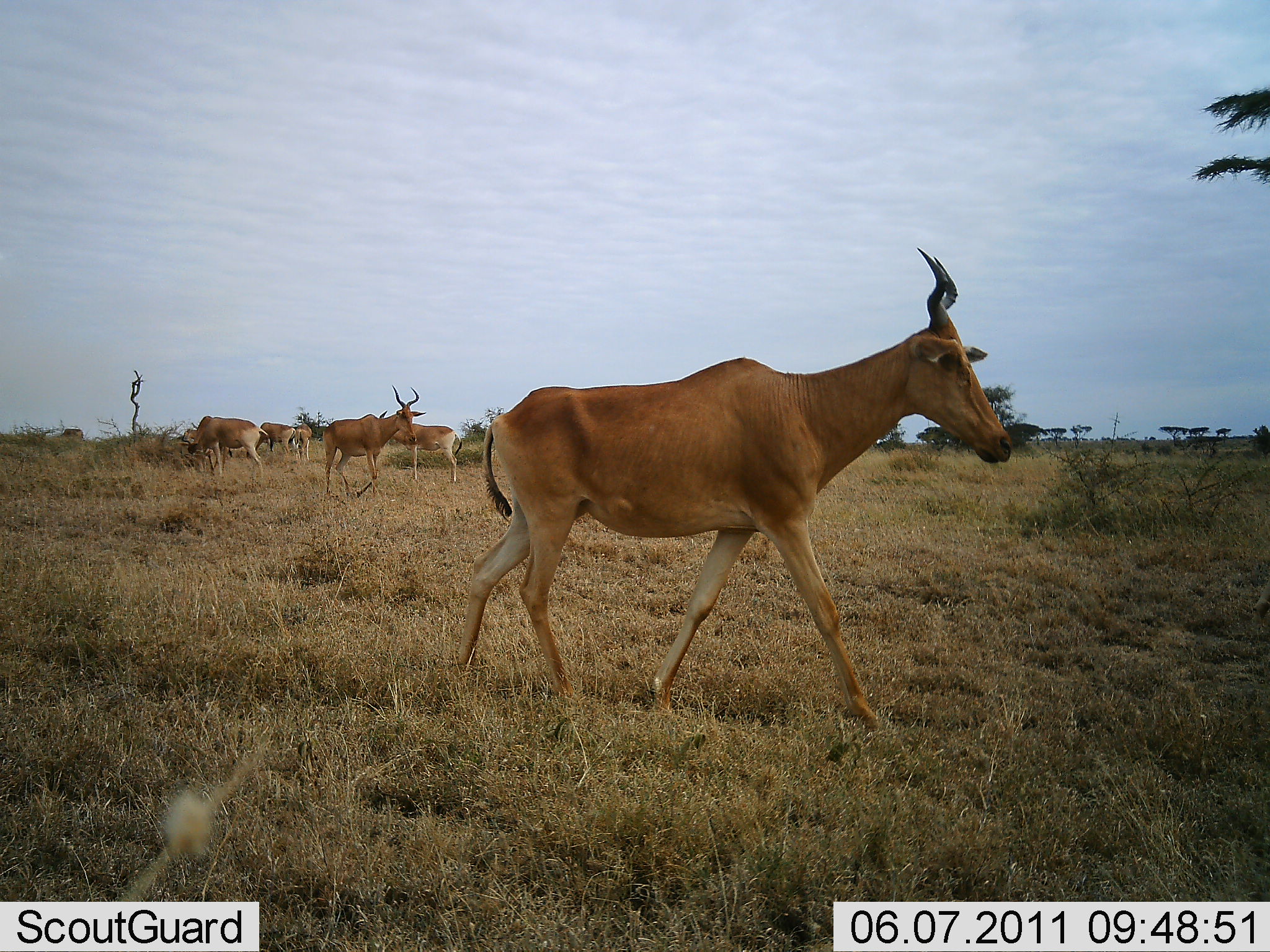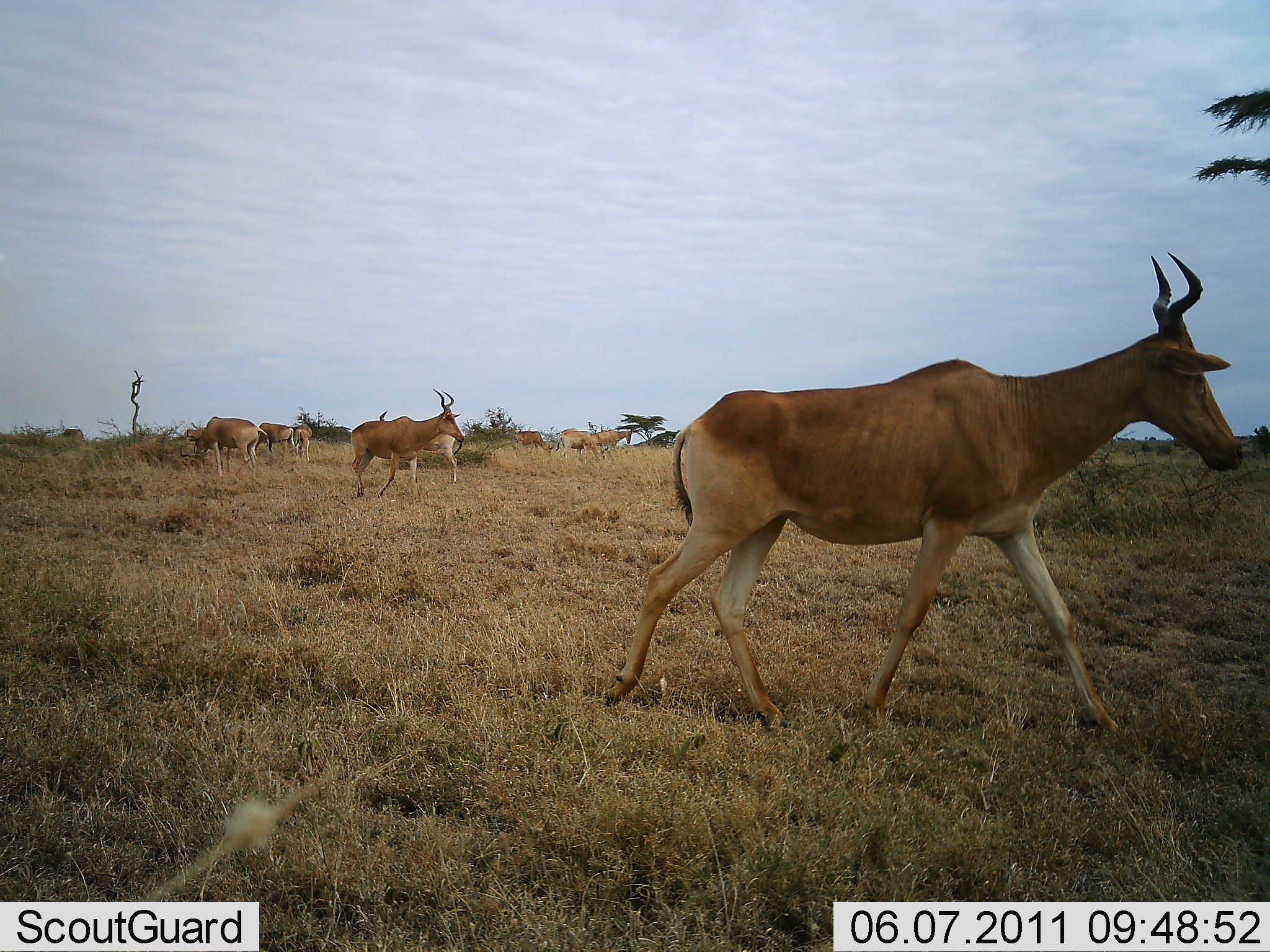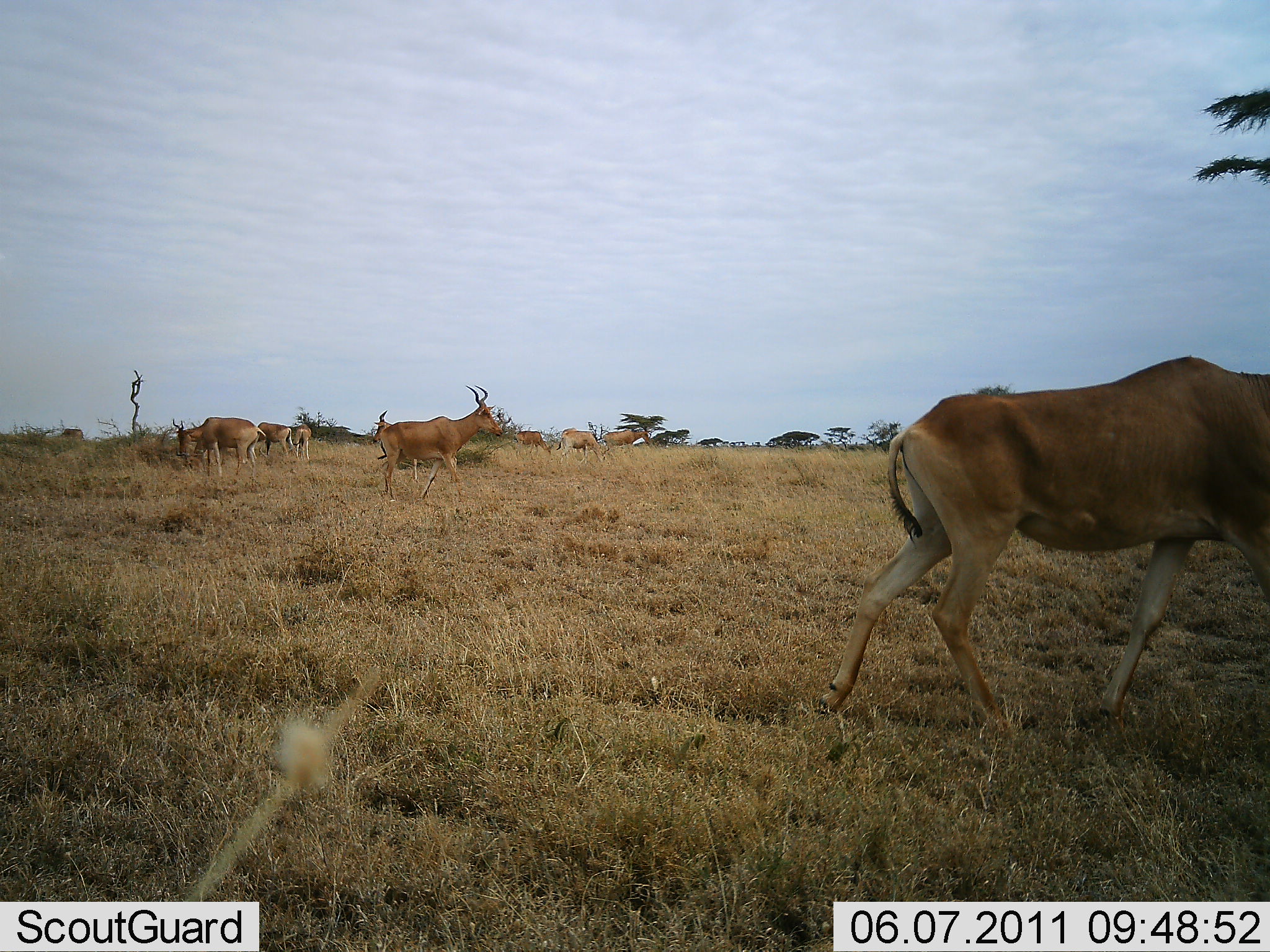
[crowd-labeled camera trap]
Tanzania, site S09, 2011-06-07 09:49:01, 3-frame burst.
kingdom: Animalia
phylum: Chordata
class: Mammalia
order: Artiodactyla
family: Bovidae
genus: Alcelaphus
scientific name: Alcelaphus buselaphus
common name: hartebeest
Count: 8.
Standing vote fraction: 57%.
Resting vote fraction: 0%.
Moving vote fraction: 93%.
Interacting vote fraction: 0%.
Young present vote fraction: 0%.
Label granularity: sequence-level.